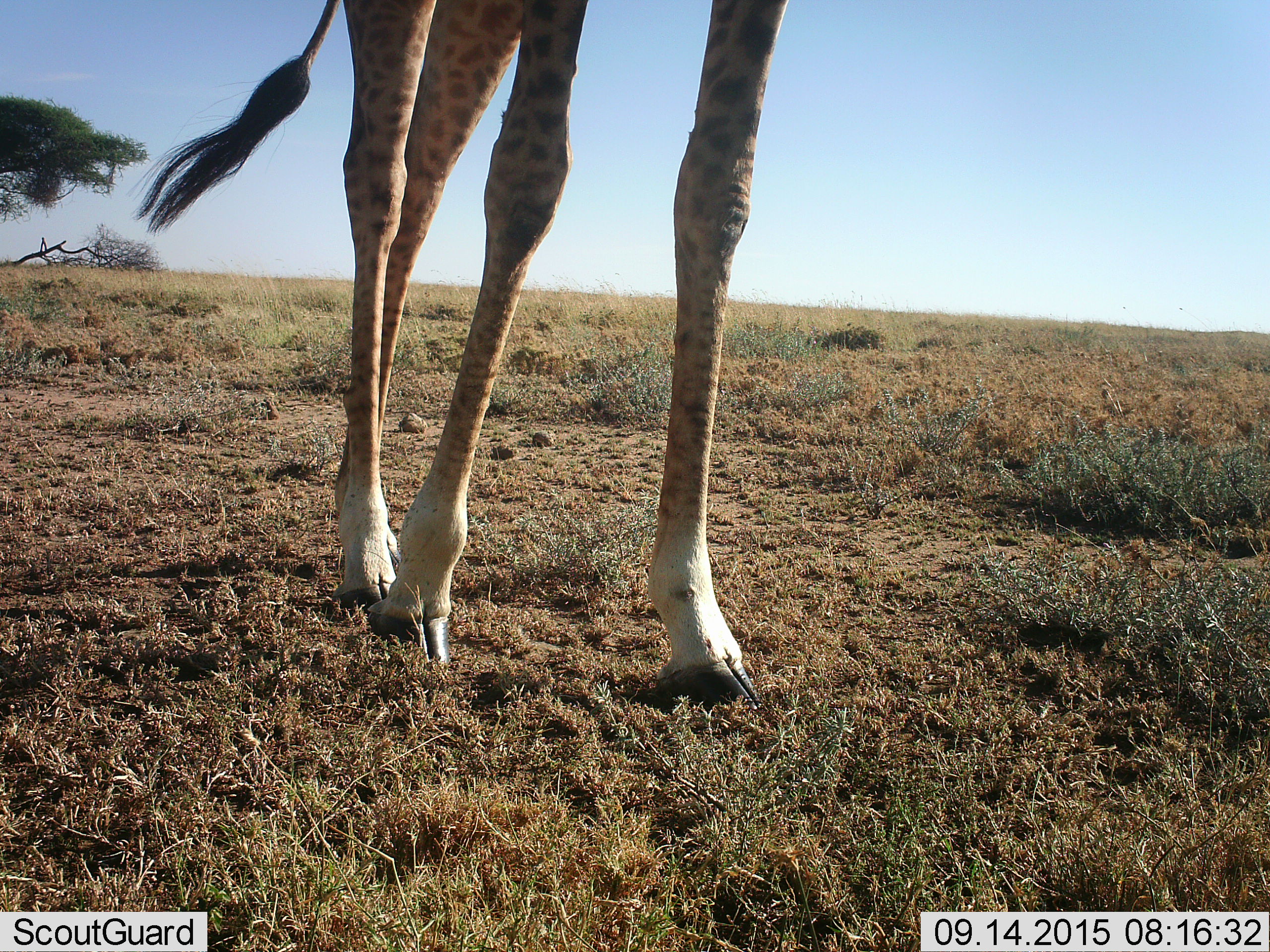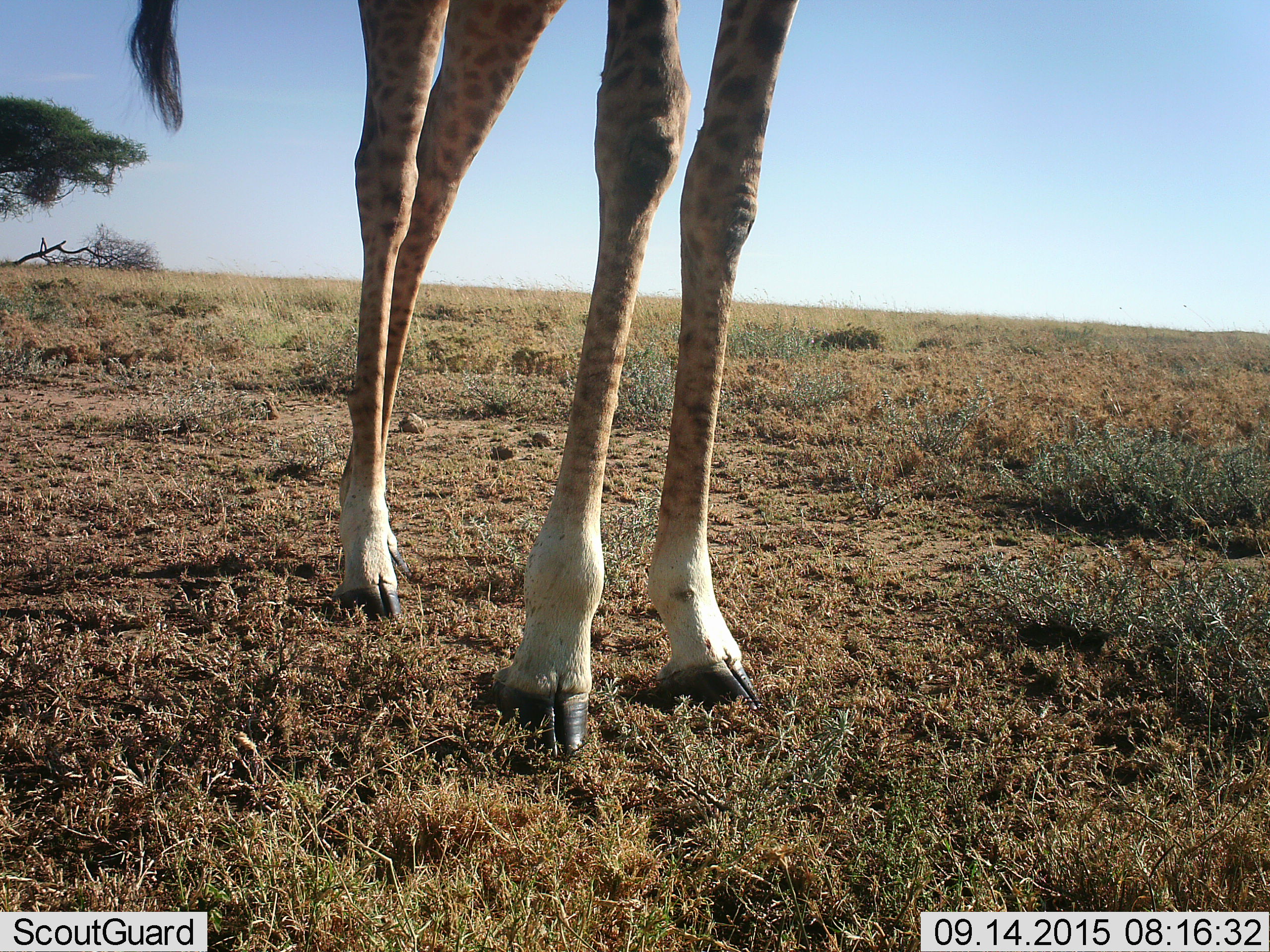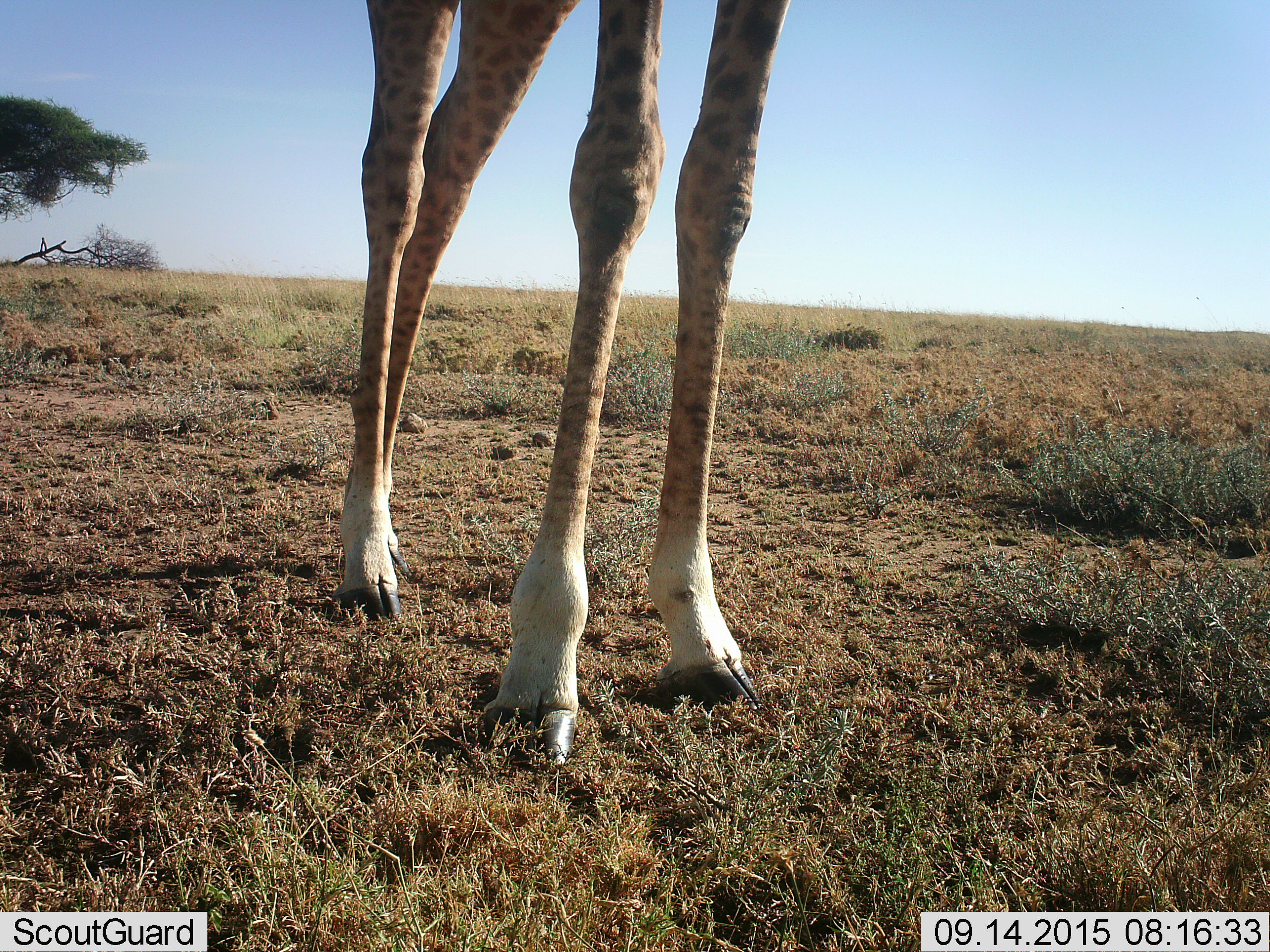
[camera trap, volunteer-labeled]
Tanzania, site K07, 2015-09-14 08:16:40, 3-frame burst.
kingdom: Animalia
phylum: Chordata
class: Mammalia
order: Artiodactyla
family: Giraffidae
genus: Giraffa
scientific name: Giraffa camelopardalis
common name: giraffe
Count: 1.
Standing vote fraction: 70%.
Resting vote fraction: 0%.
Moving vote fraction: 30%.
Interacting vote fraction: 0%.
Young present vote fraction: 0%.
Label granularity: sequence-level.